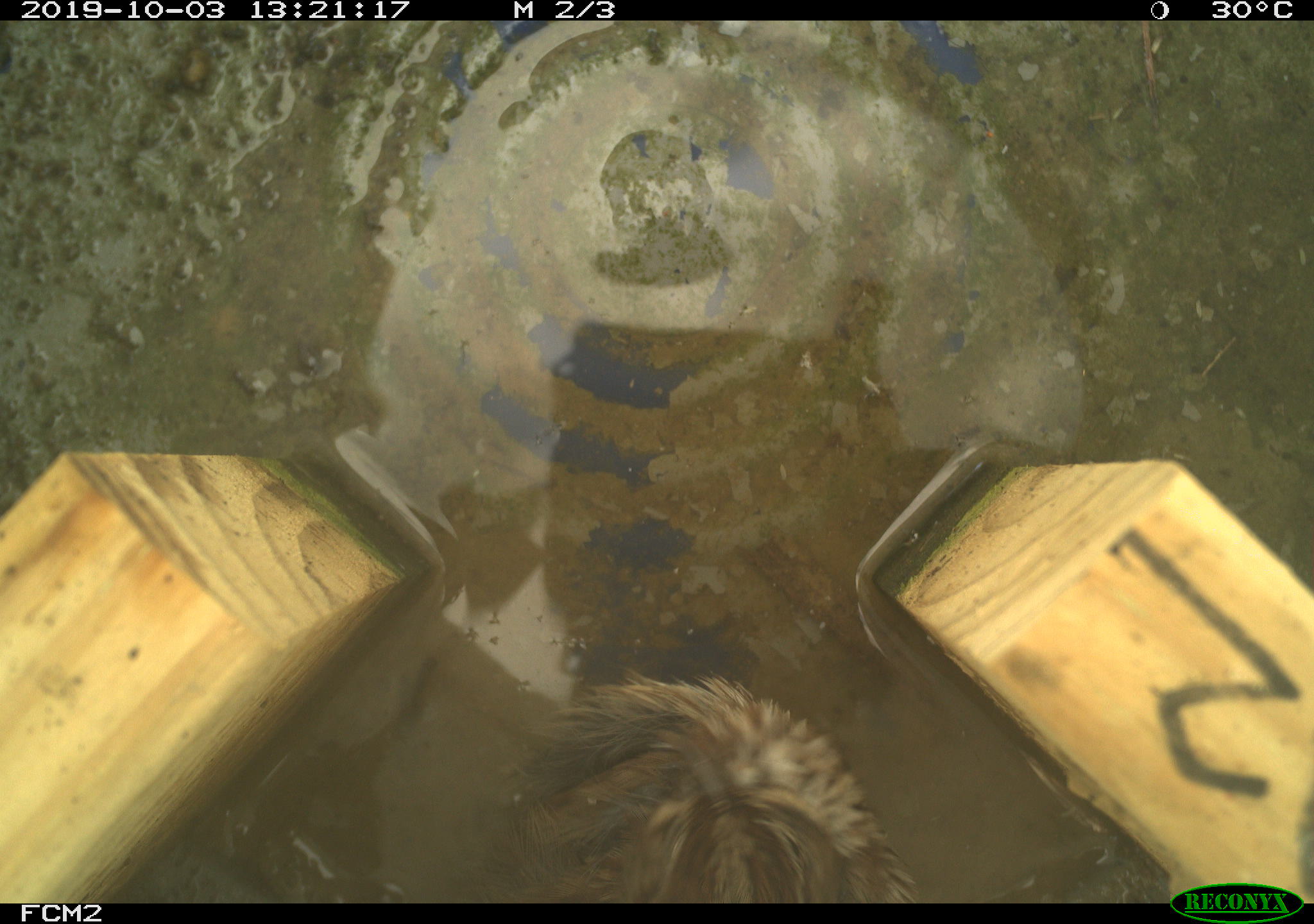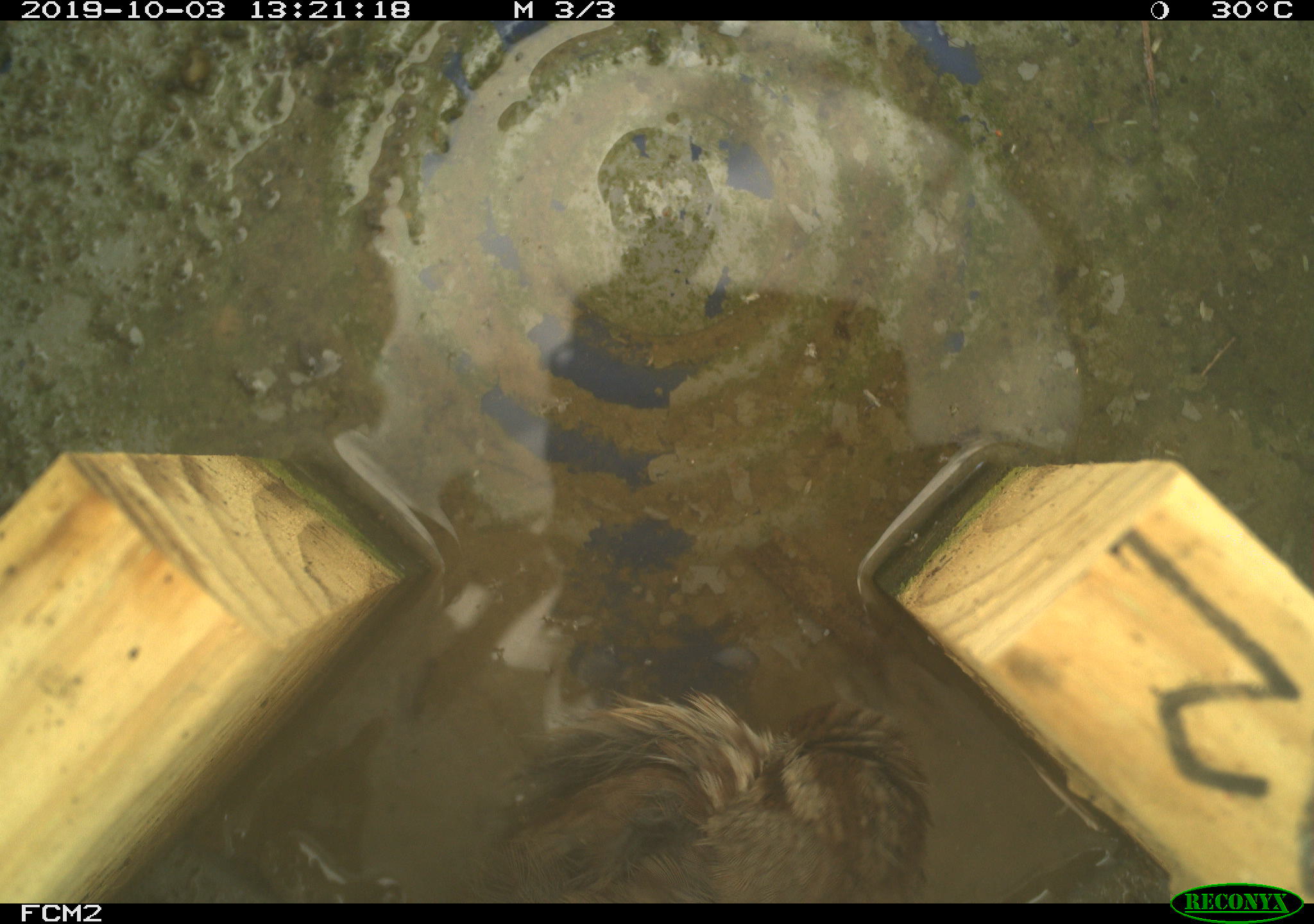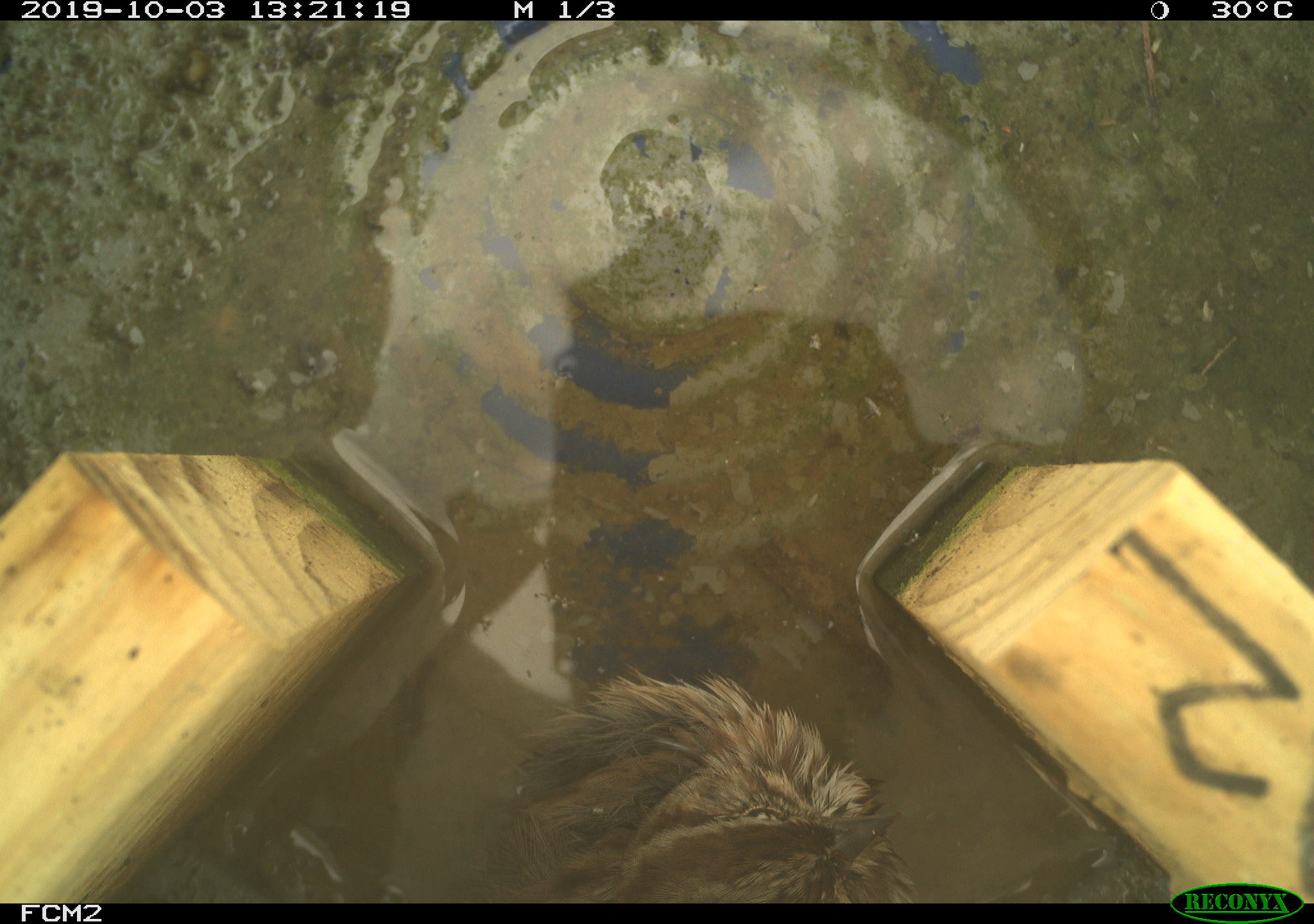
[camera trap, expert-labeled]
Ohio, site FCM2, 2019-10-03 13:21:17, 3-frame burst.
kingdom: Animalia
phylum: Chordata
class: Aves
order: Passeriformes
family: Passerellidae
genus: Melospiza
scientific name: Melospiza melodia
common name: song sparrow